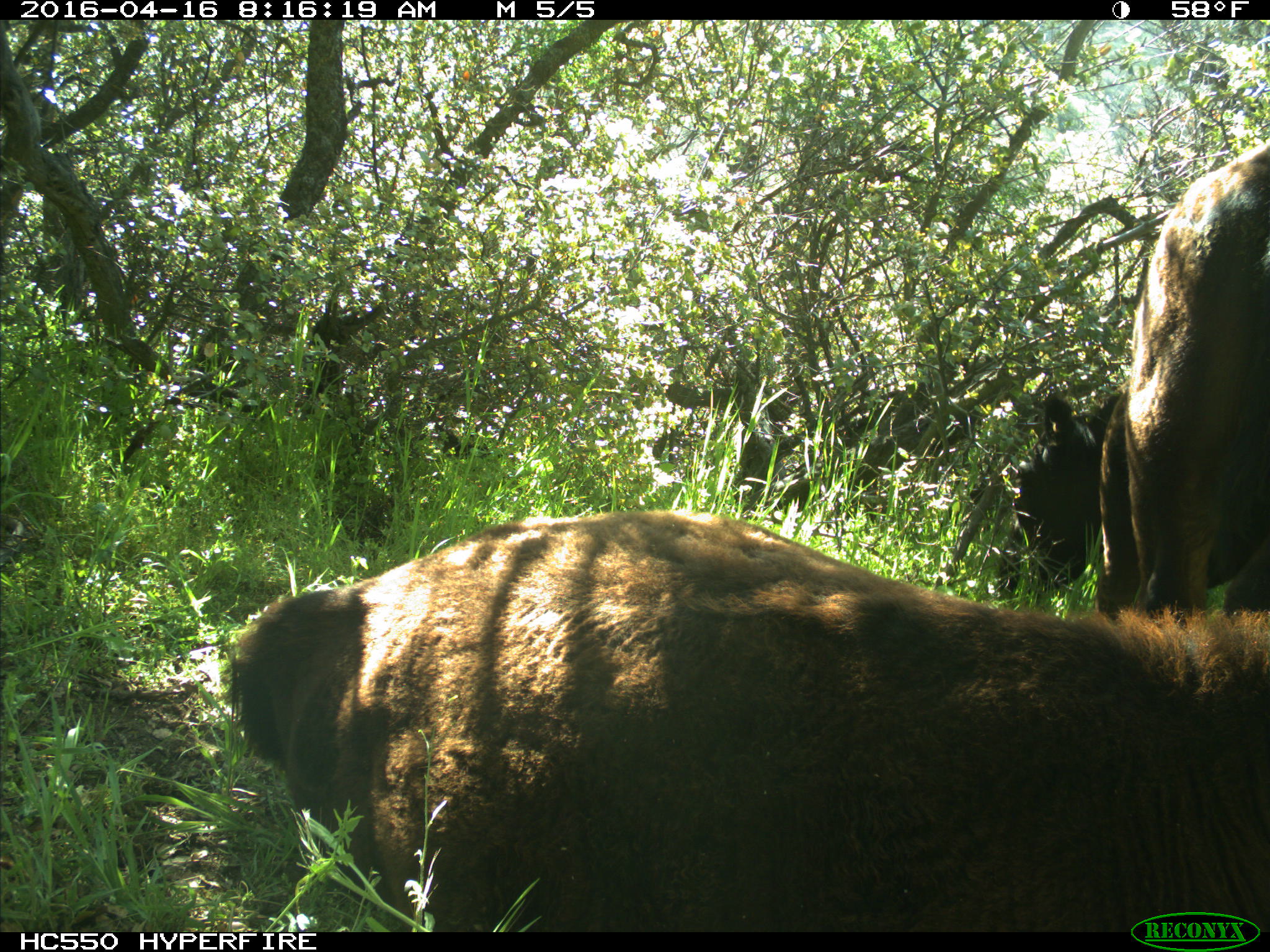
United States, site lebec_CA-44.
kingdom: Animalia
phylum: Chordata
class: Mammalia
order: Artiodactyla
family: Bovidae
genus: Bos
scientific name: Bos taurus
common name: domestic cow